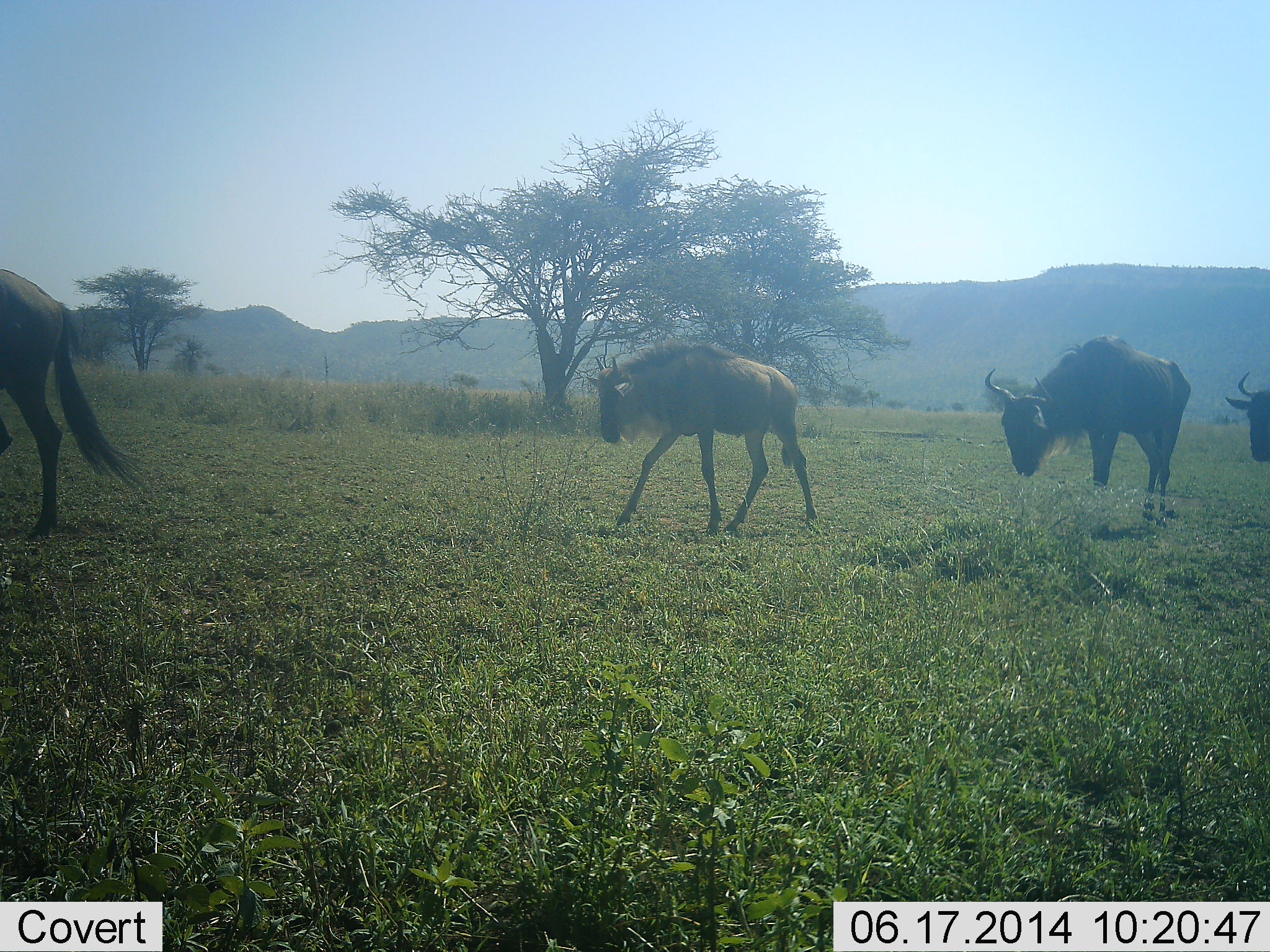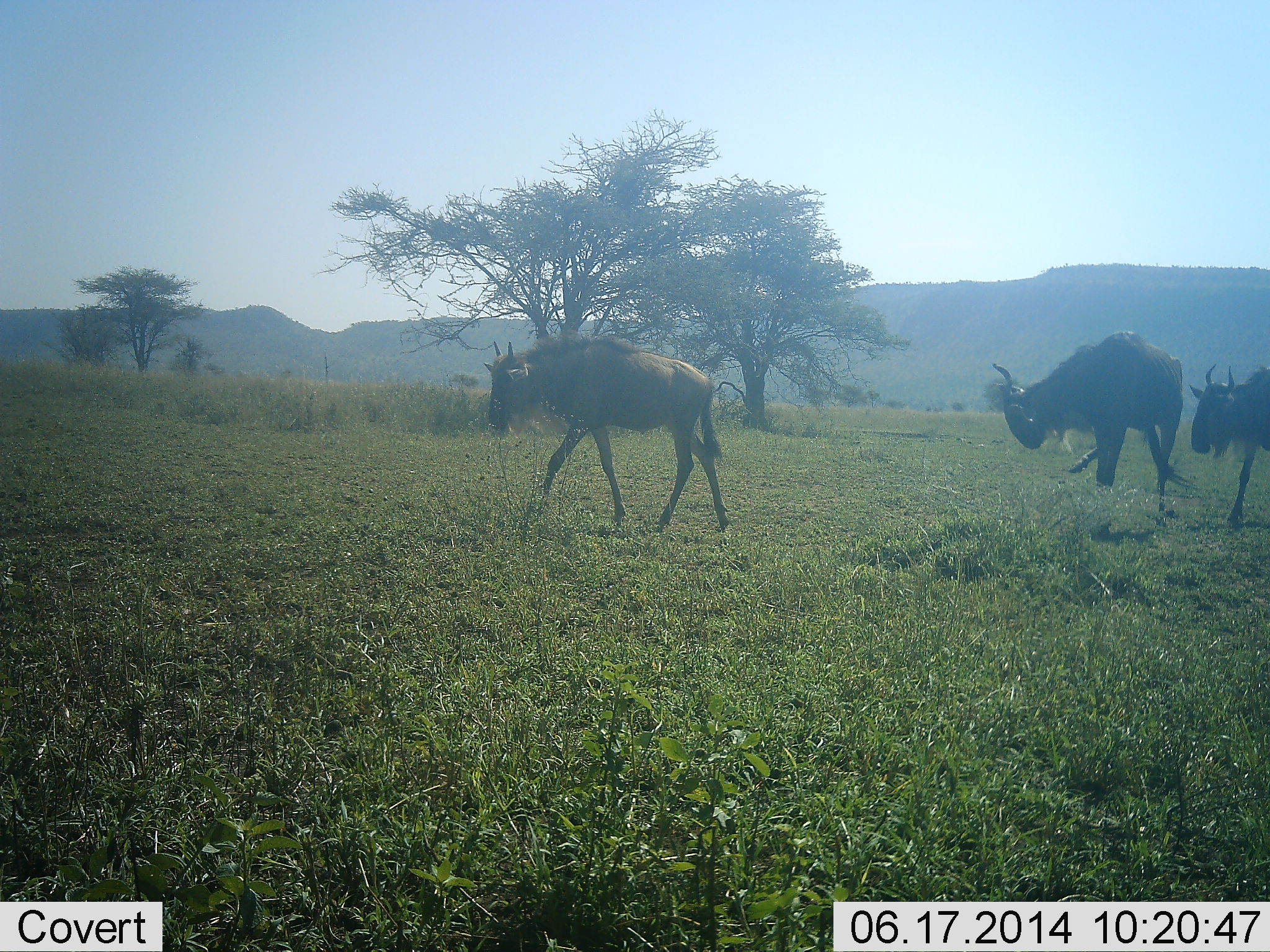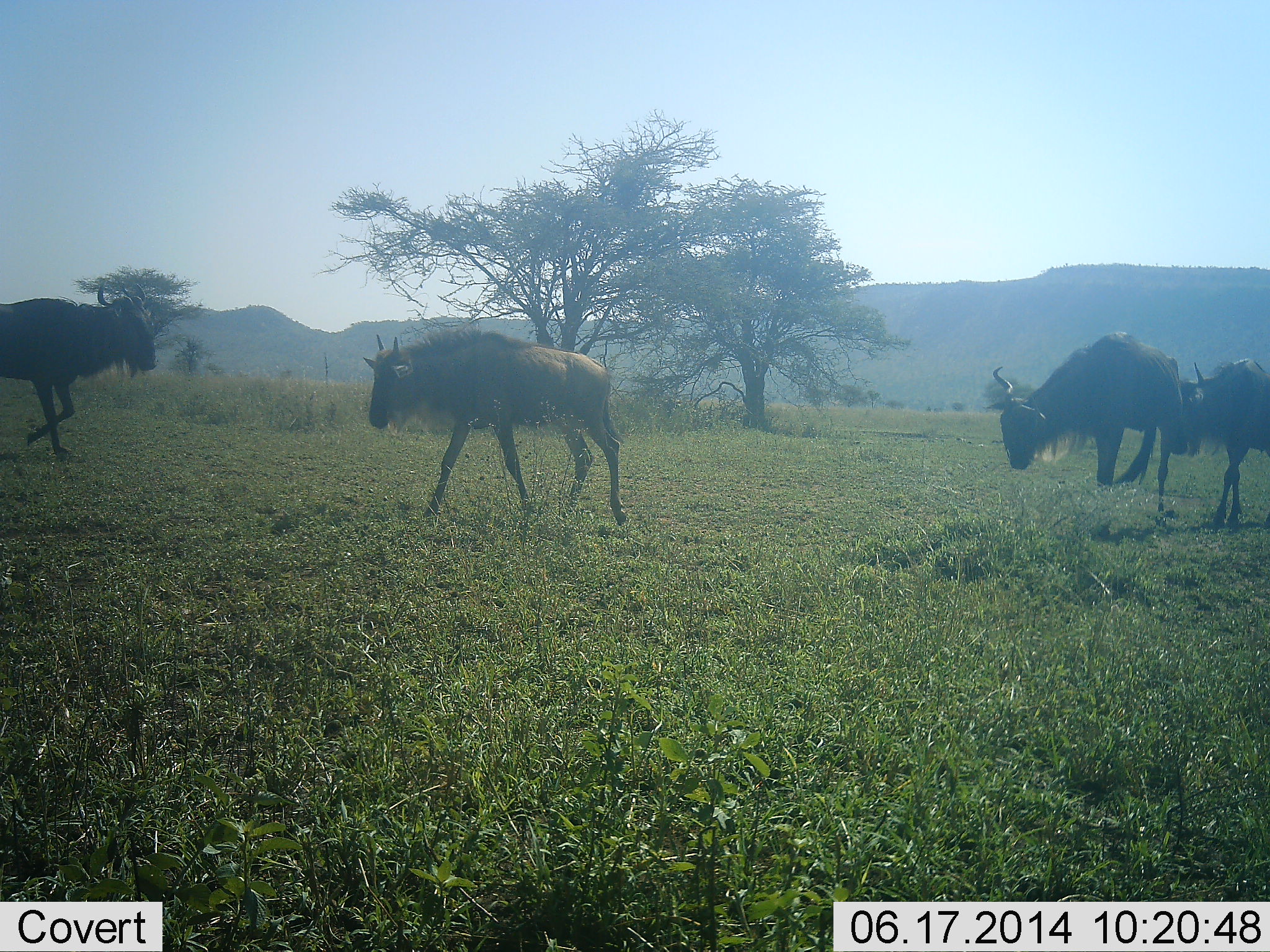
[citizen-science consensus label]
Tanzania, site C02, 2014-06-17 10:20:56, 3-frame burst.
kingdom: Animalia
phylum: Chordata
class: Mammalia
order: Artiodactyla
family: Bovidae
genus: Connochaetes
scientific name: Connochaetes taurinus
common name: blue wildebeest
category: wildebeest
Wildebeest (blue wildebeest) (Connochaetes taurinus), count 4. Behavior (volunteer vote fractions): standing 30%, resting 0%, moving 100%, interacting 0%. Young present (vote fraction): 0%. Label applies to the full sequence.